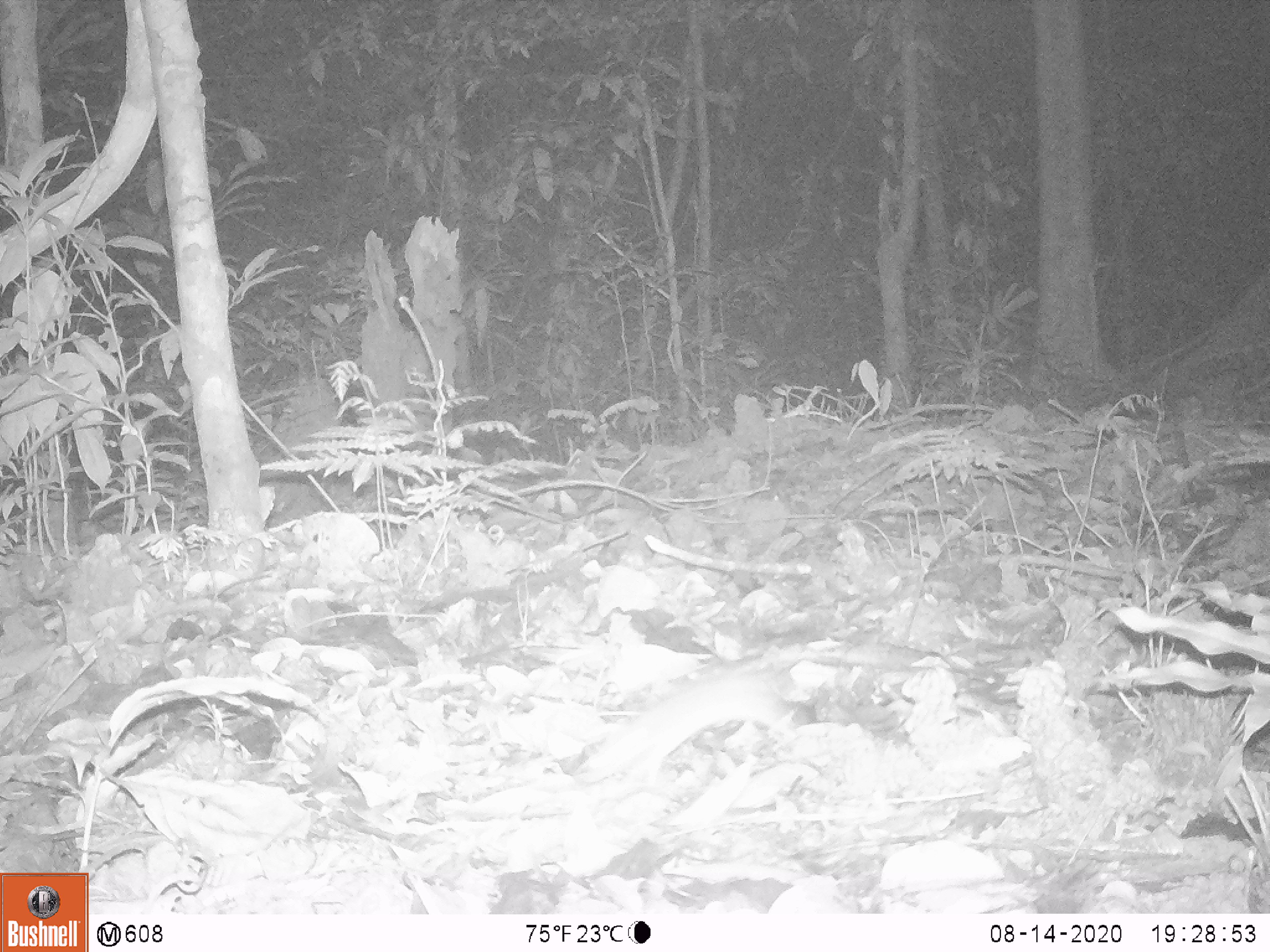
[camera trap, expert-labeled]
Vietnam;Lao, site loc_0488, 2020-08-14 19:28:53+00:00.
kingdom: Animalia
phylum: Chordata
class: Mammalia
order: Rodentia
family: Muridae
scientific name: Muridae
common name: old-world mice and rats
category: unidentified murid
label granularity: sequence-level